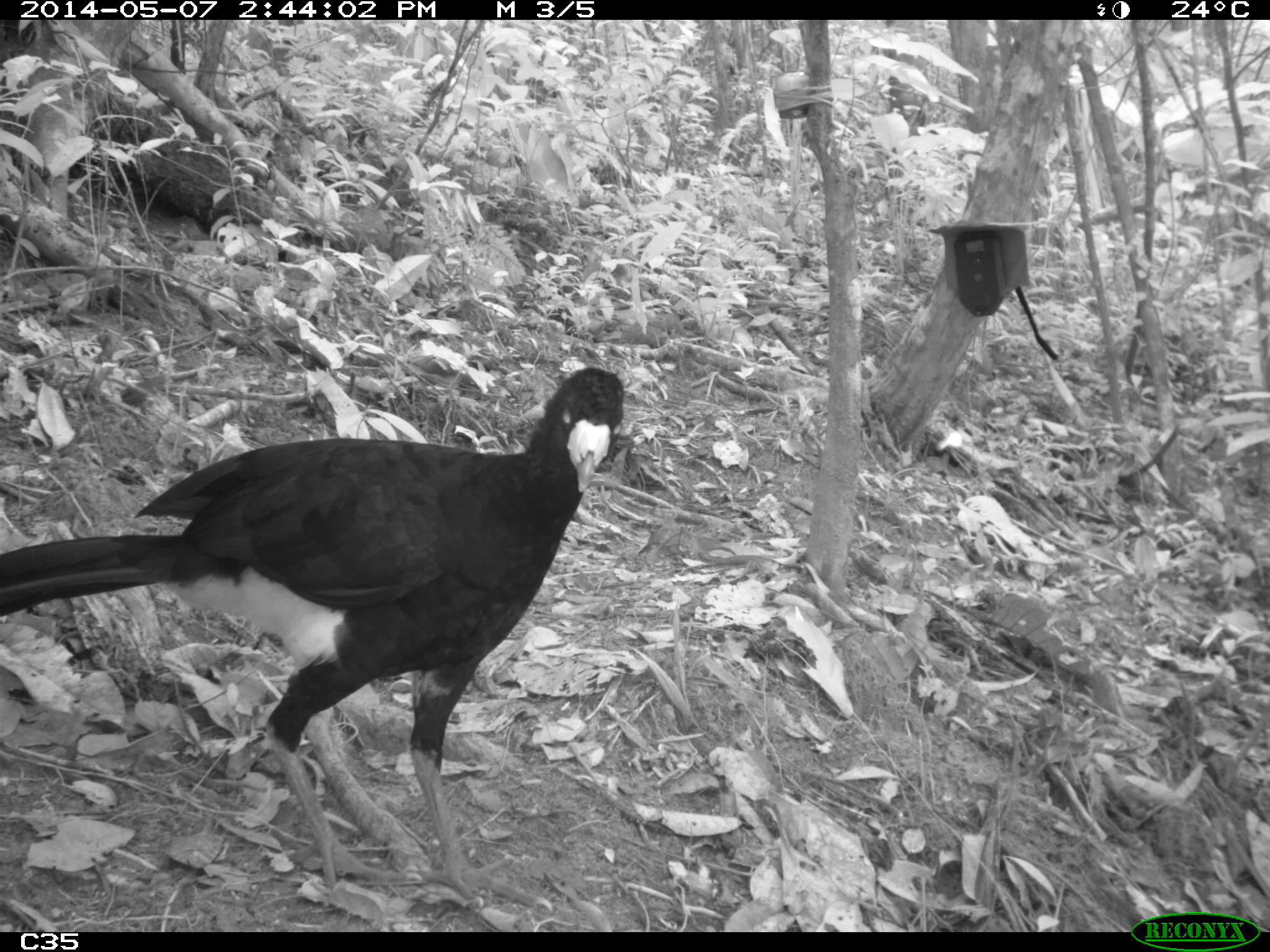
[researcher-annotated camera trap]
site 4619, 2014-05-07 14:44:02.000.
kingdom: Animalia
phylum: Chordata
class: Aves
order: Galliformes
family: Cracidae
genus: Crax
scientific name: Crax alector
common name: black curassow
Crax alector (black curassow), count 1, age adult.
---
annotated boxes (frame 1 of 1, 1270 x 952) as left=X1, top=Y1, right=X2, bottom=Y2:
crax alector: left=0, top=362, right=624, bottom=911